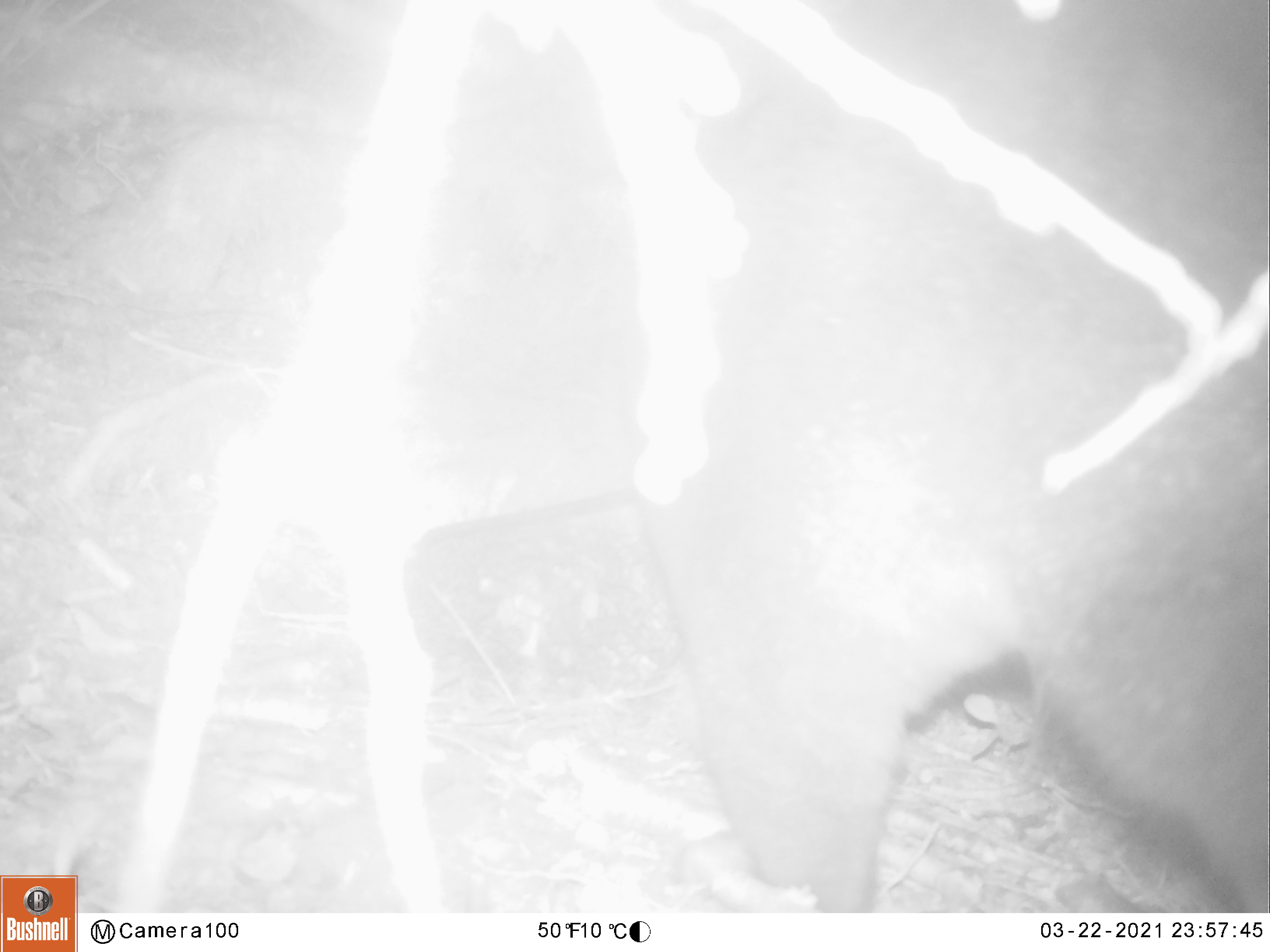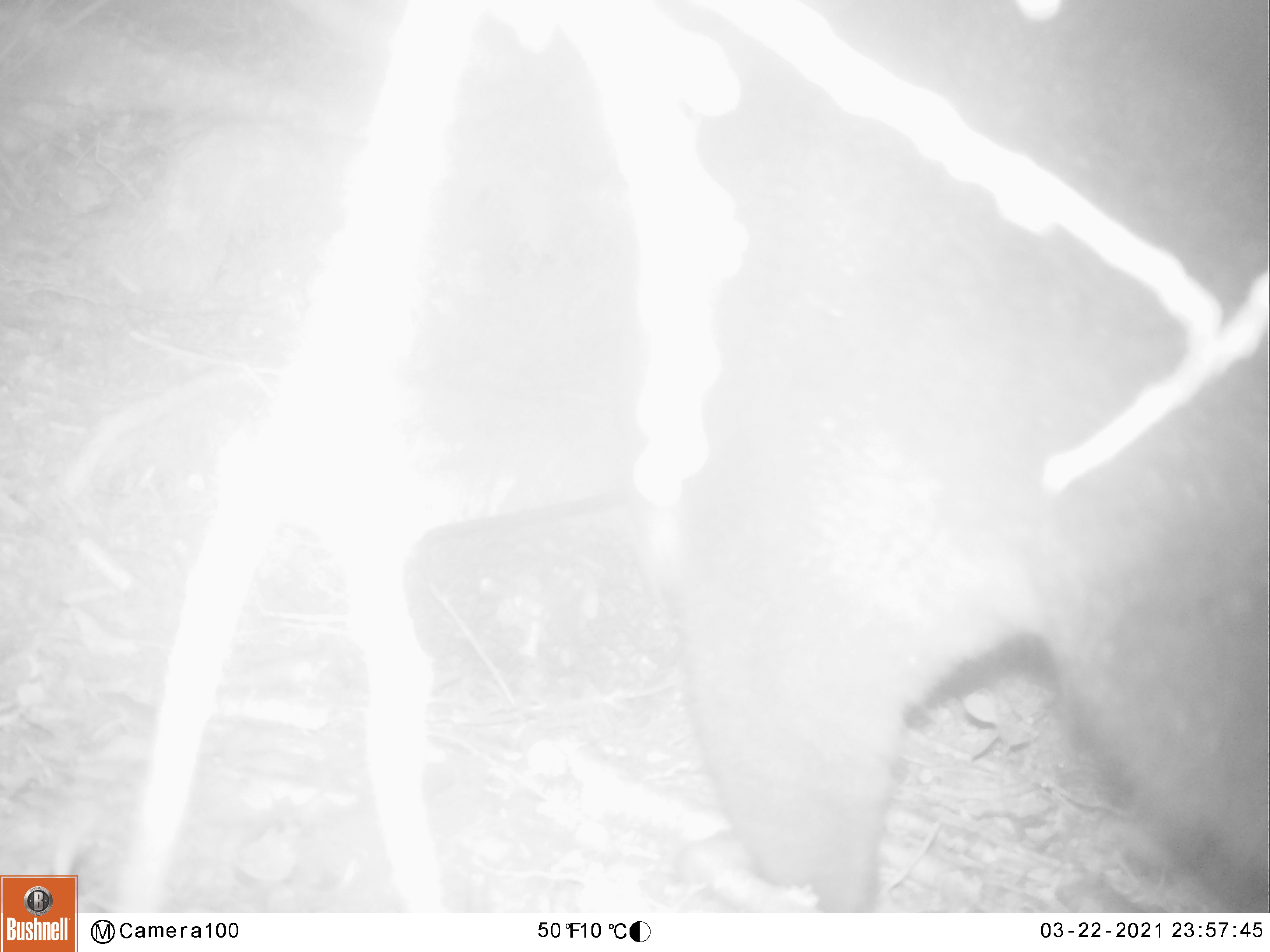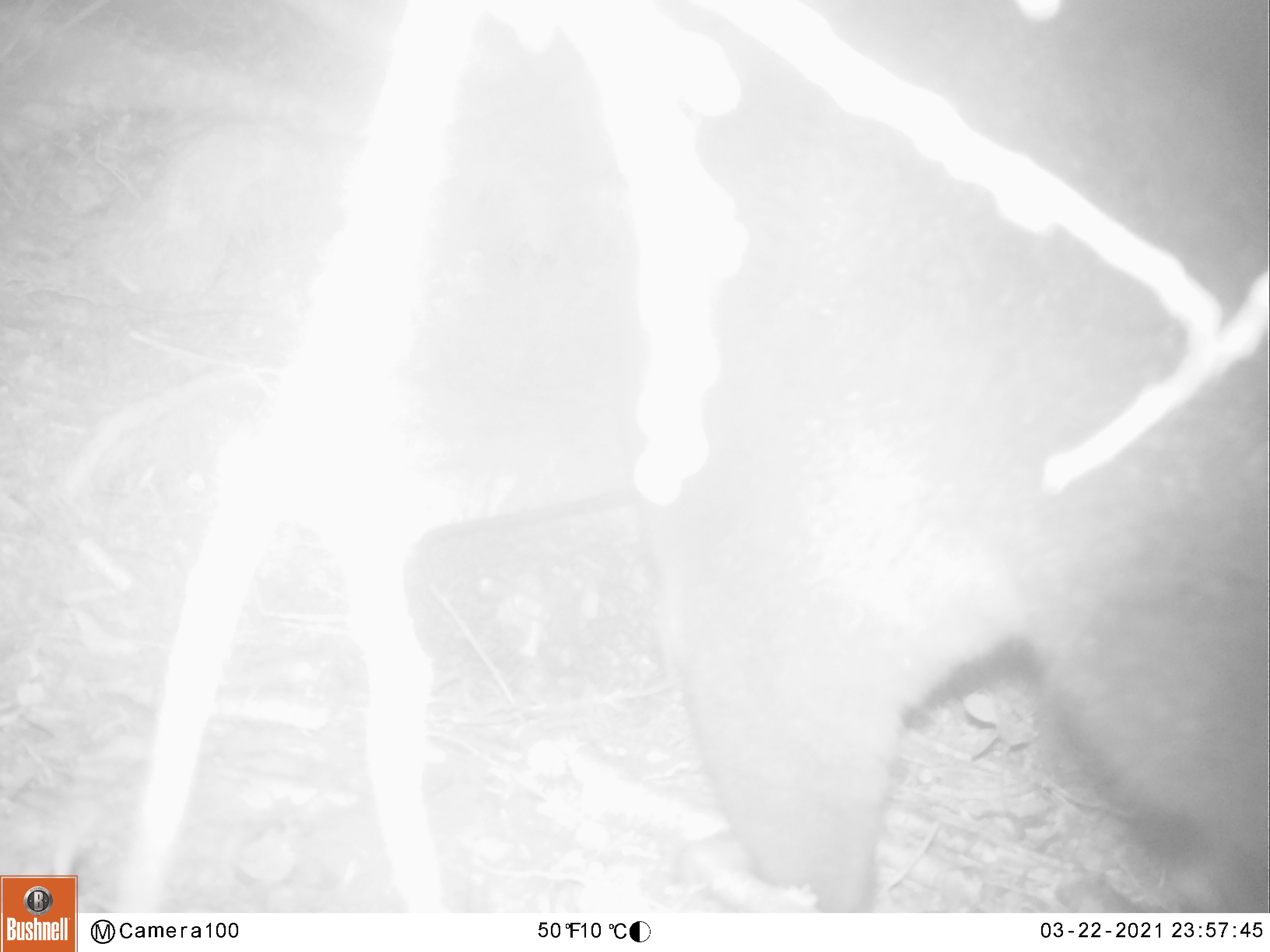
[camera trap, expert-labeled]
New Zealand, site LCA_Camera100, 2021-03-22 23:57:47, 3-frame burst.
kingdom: Animalia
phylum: Chordata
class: Mammalia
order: Diprotodontia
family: Phalangeridae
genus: Trichosurus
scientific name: Trichosurus vulpecula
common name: common brushtail possum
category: possum